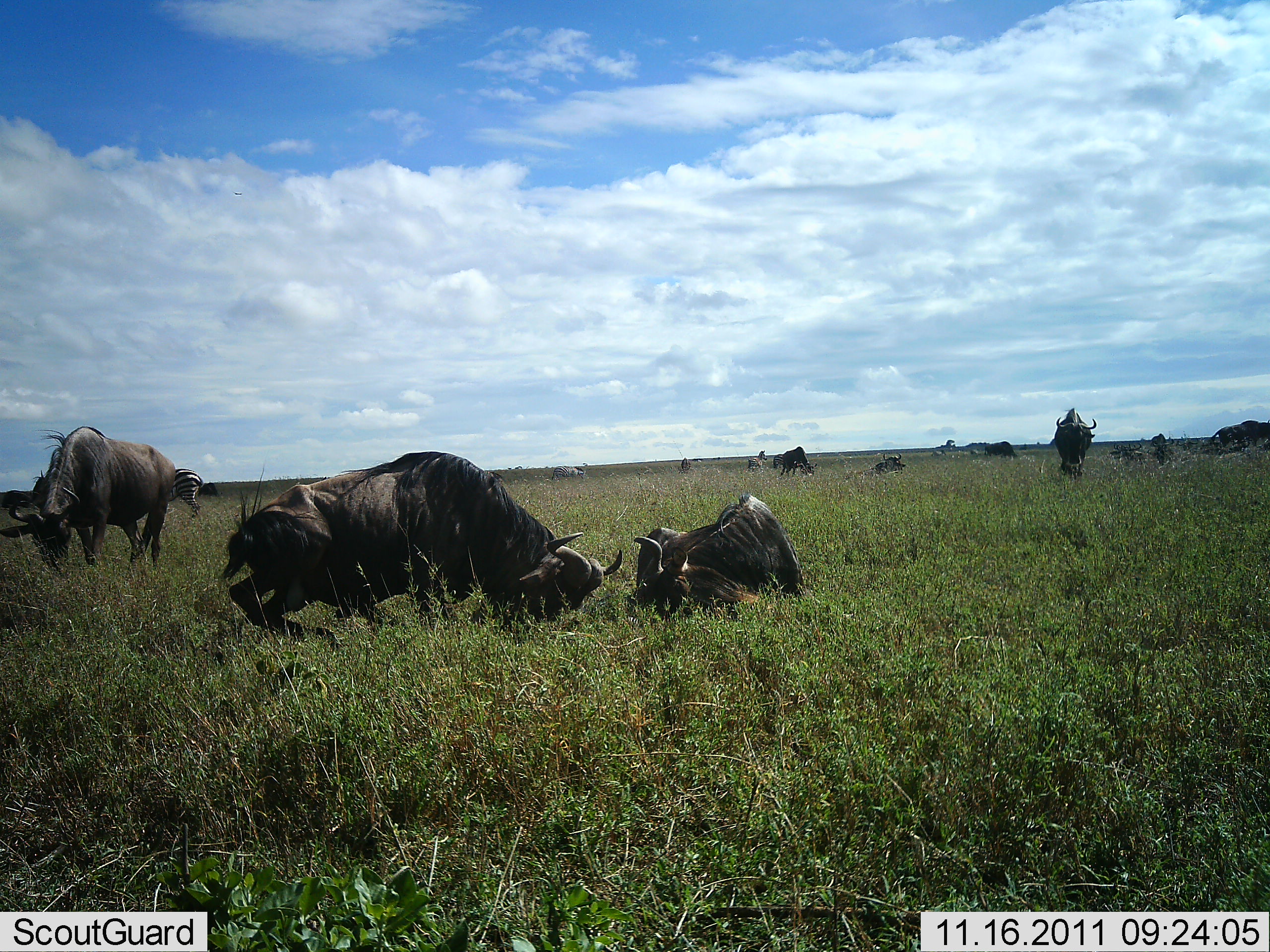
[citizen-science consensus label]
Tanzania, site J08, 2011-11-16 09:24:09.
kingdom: Animalia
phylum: Chordata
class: Mammalia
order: Artiodactyla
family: Bovidae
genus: Connochaetes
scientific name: Connochaetes taurinus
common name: blue wildebeest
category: wildebeest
Wildebeest (blue wildebeest) (Connochaetes taurinus), count 11-50. Behavior (volunteer vote fractions): standing 56%, resting 72%, moving 17%, interacting 50%. Young present (vote fraction): 6%. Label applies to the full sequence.